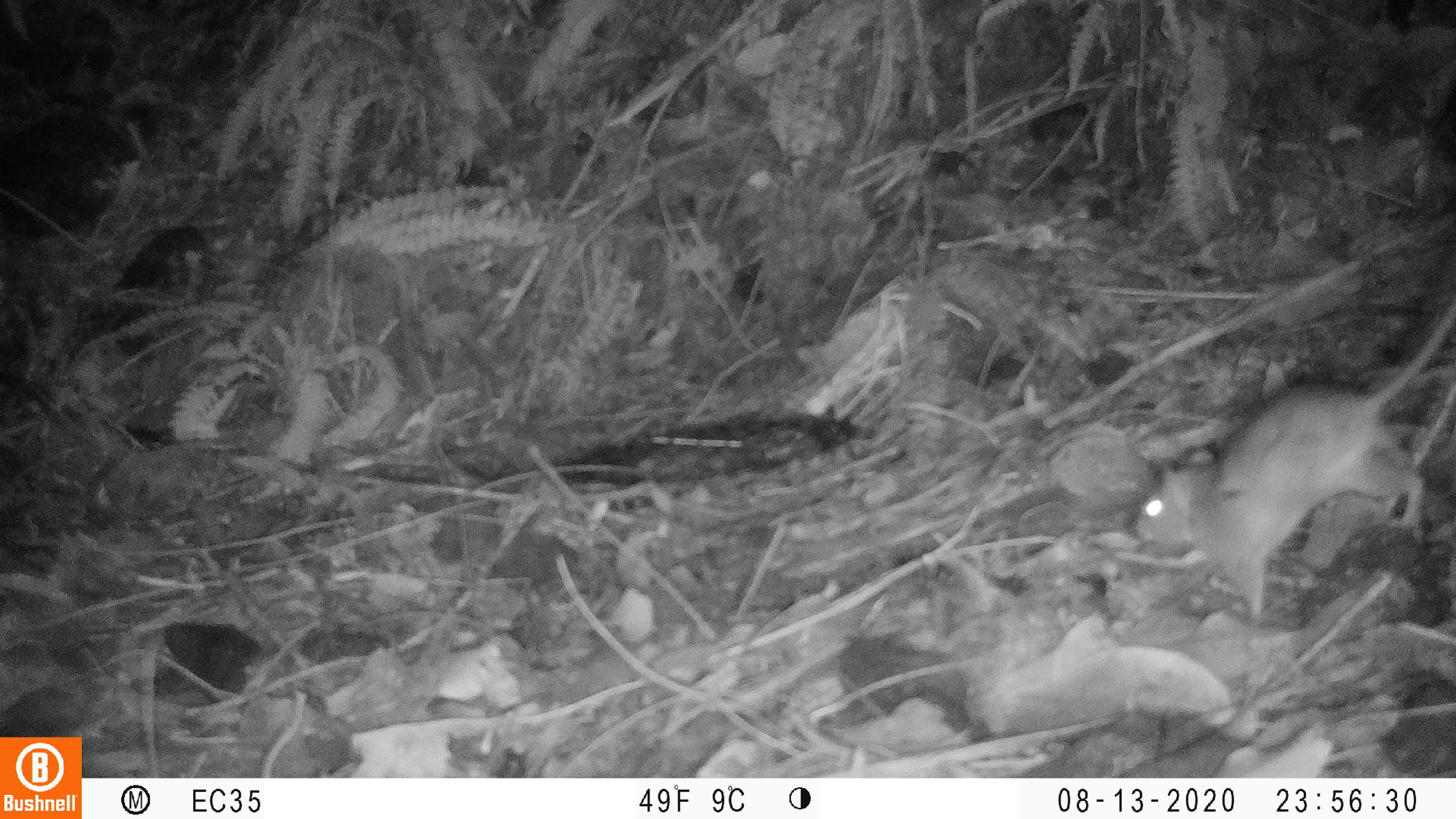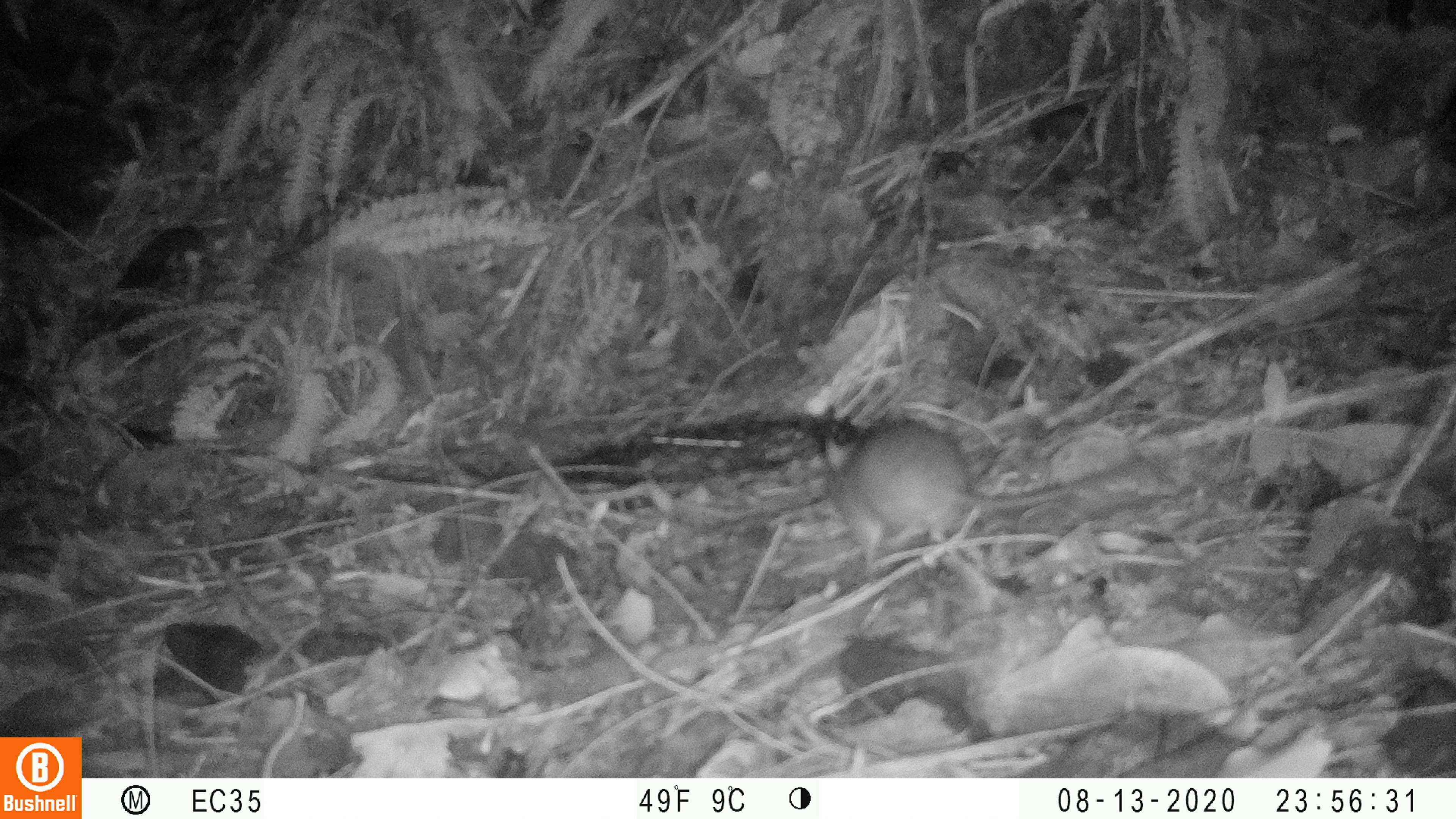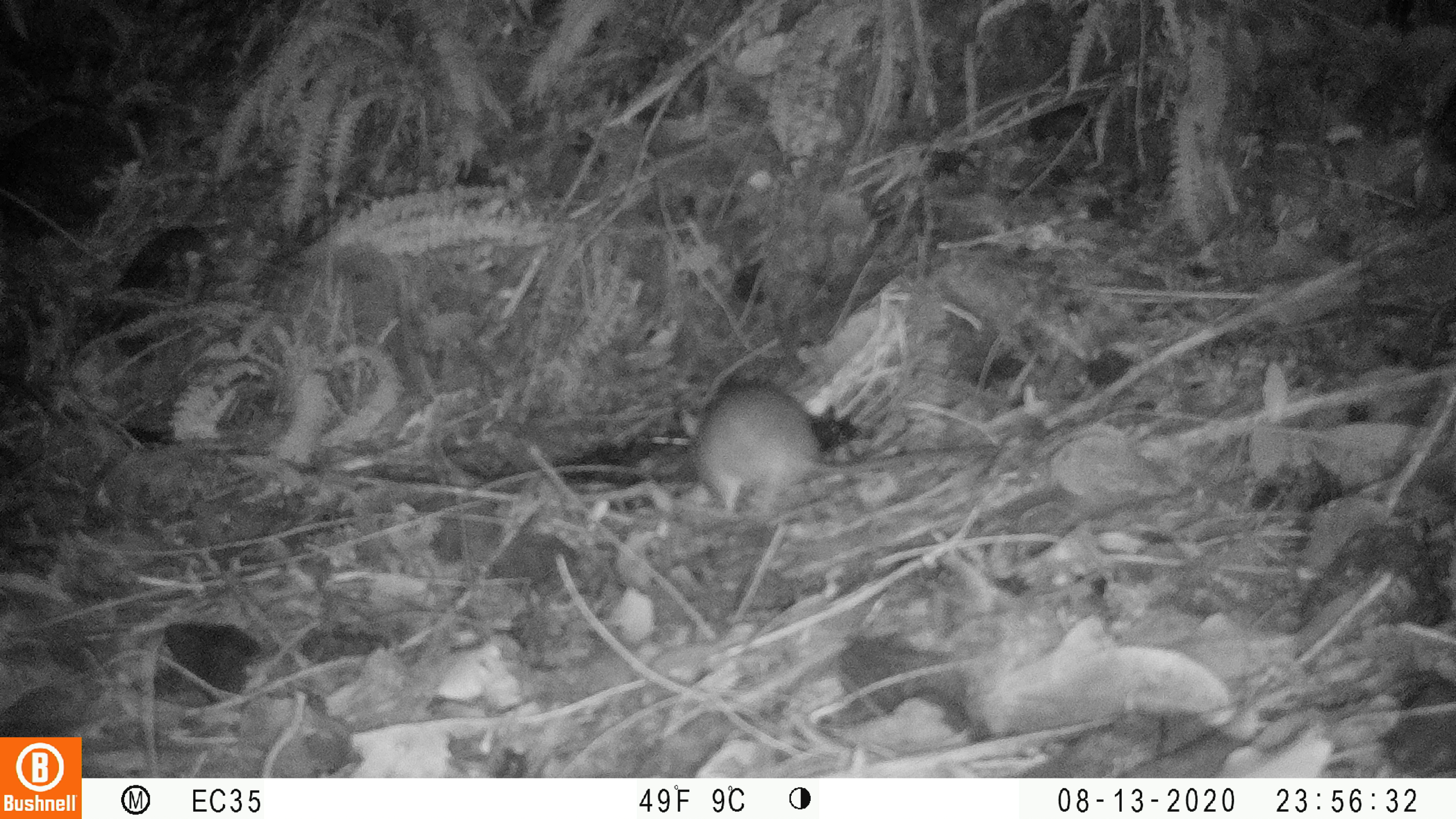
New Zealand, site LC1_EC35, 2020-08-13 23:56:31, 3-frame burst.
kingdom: Animalia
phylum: Chordata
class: Mammalia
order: Rodentia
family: Muridae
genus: Rattus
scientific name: Rattus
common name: rat